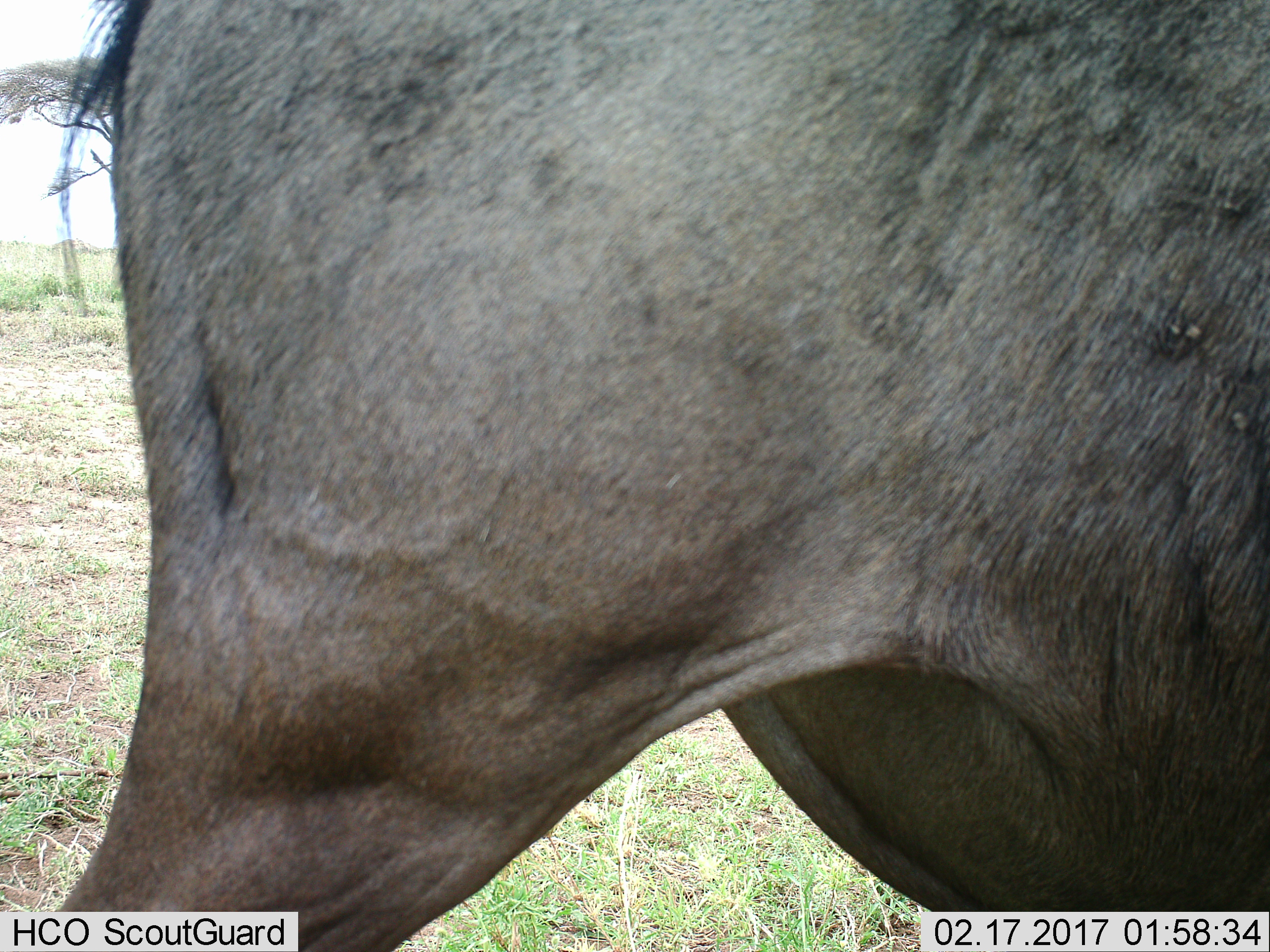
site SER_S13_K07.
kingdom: Animalia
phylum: Chordata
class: Mammalia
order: Artiodactyla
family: Bovidae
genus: Connochaetes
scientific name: Connochaetes taurinus taurinus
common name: blue wildebeest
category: wildebeestblue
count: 1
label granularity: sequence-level